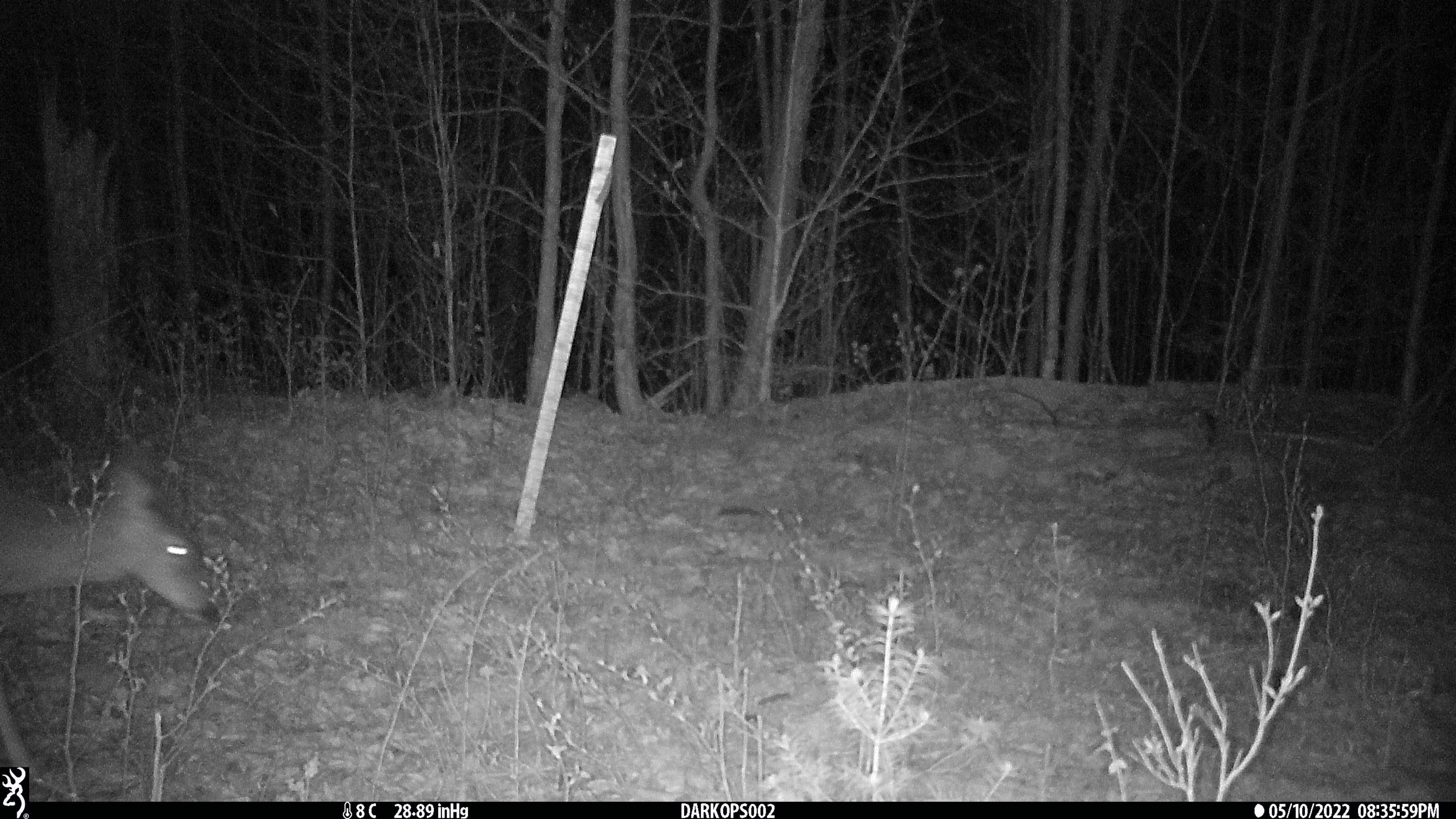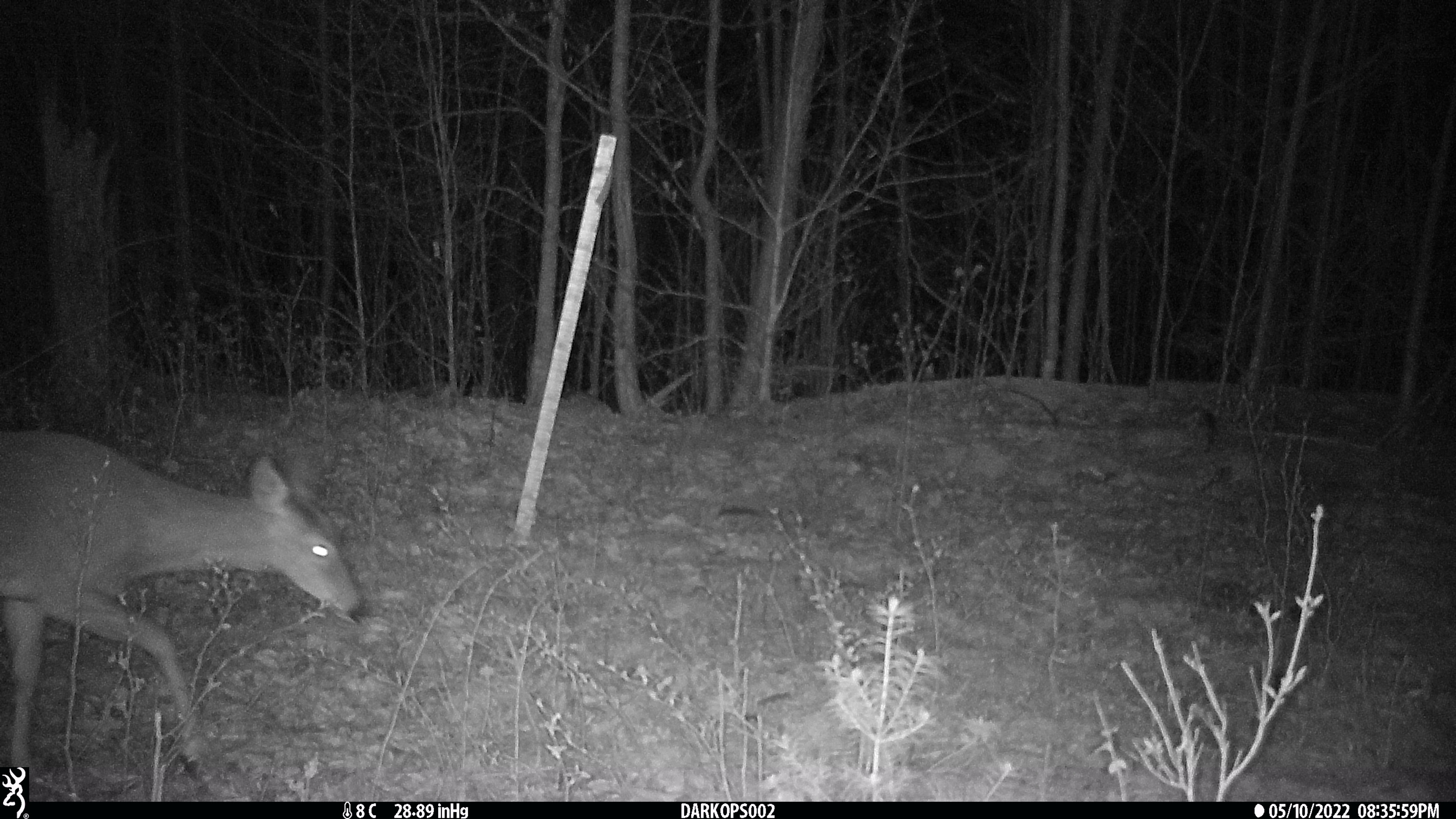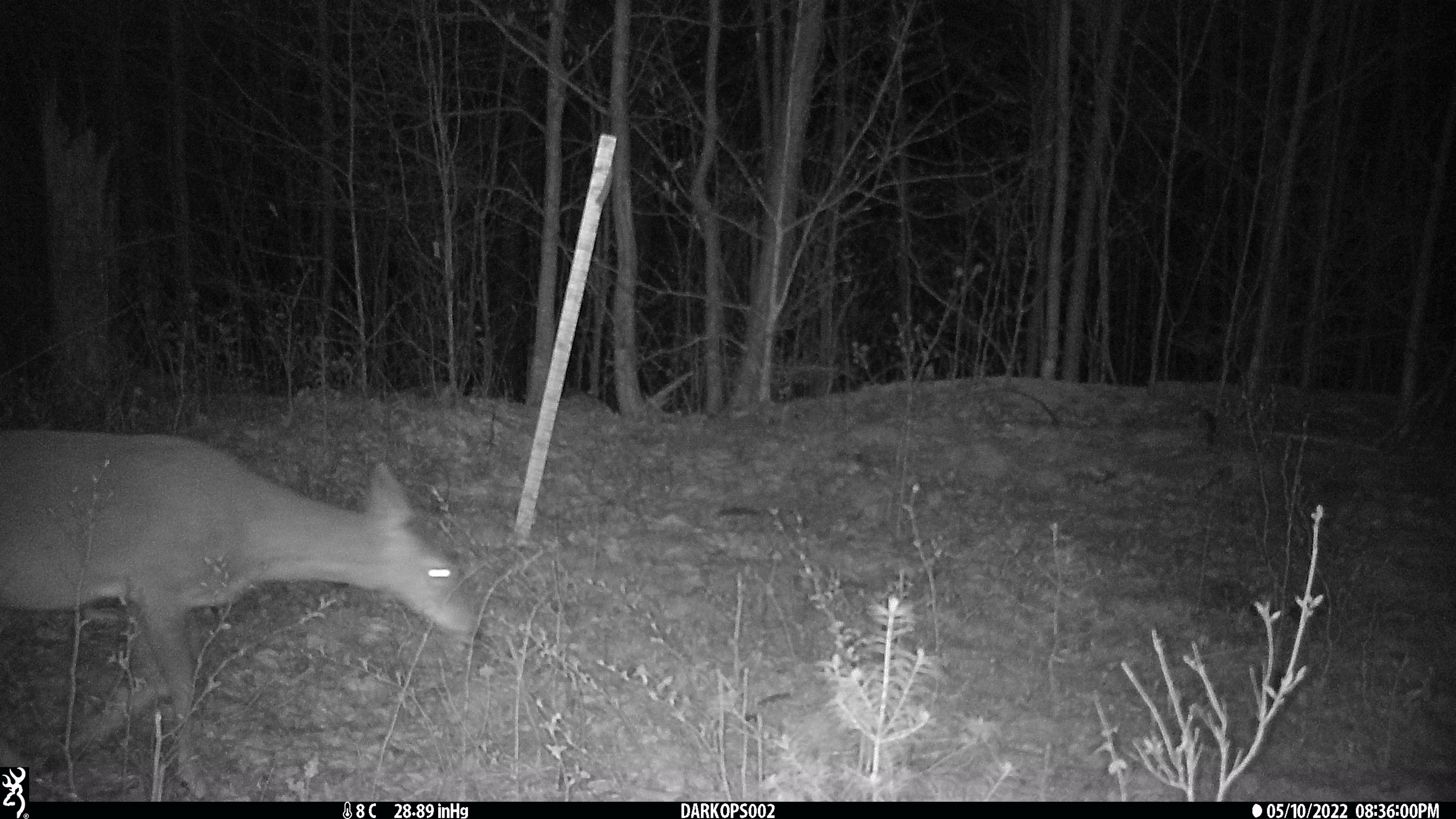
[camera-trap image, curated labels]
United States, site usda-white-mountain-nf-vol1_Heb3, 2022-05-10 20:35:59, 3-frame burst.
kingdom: Animalia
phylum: Chordata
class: Mammalia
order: Artiodactyla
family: Cervidae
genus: Odocoileus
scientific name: Odocoileus virginianus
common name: white-tailed deer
White-tailed deer (Odocoileus virginianus).